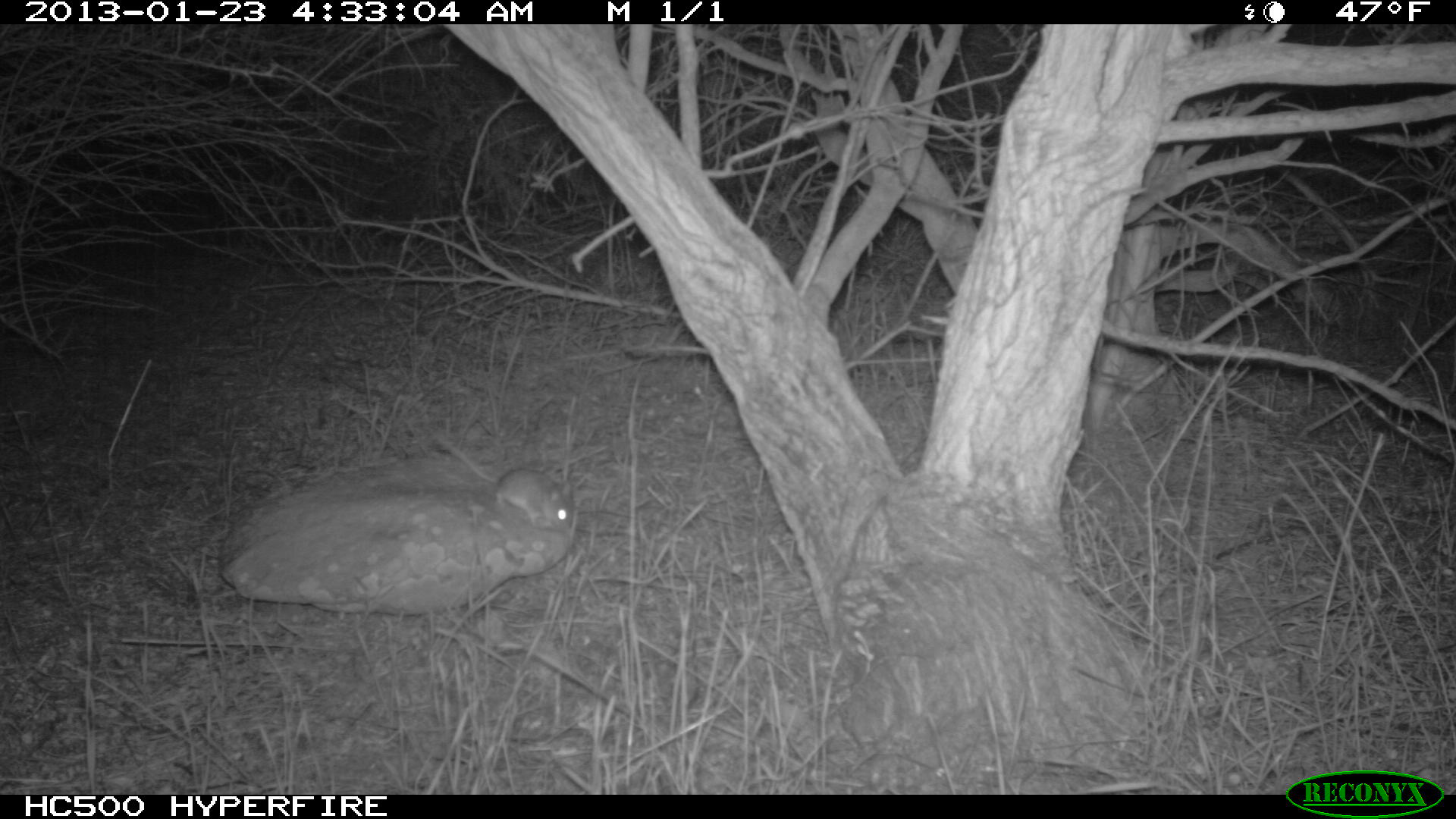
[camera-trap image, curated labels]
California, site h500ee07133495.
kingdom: Animalia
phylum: Chordata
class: Mammalia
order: Rodentia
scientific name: Rodentia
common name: rodent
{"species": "rodent (Rodentia)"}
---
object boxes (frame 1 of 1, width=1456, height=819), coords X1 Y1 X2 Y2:
rodent: 433 432 570 530